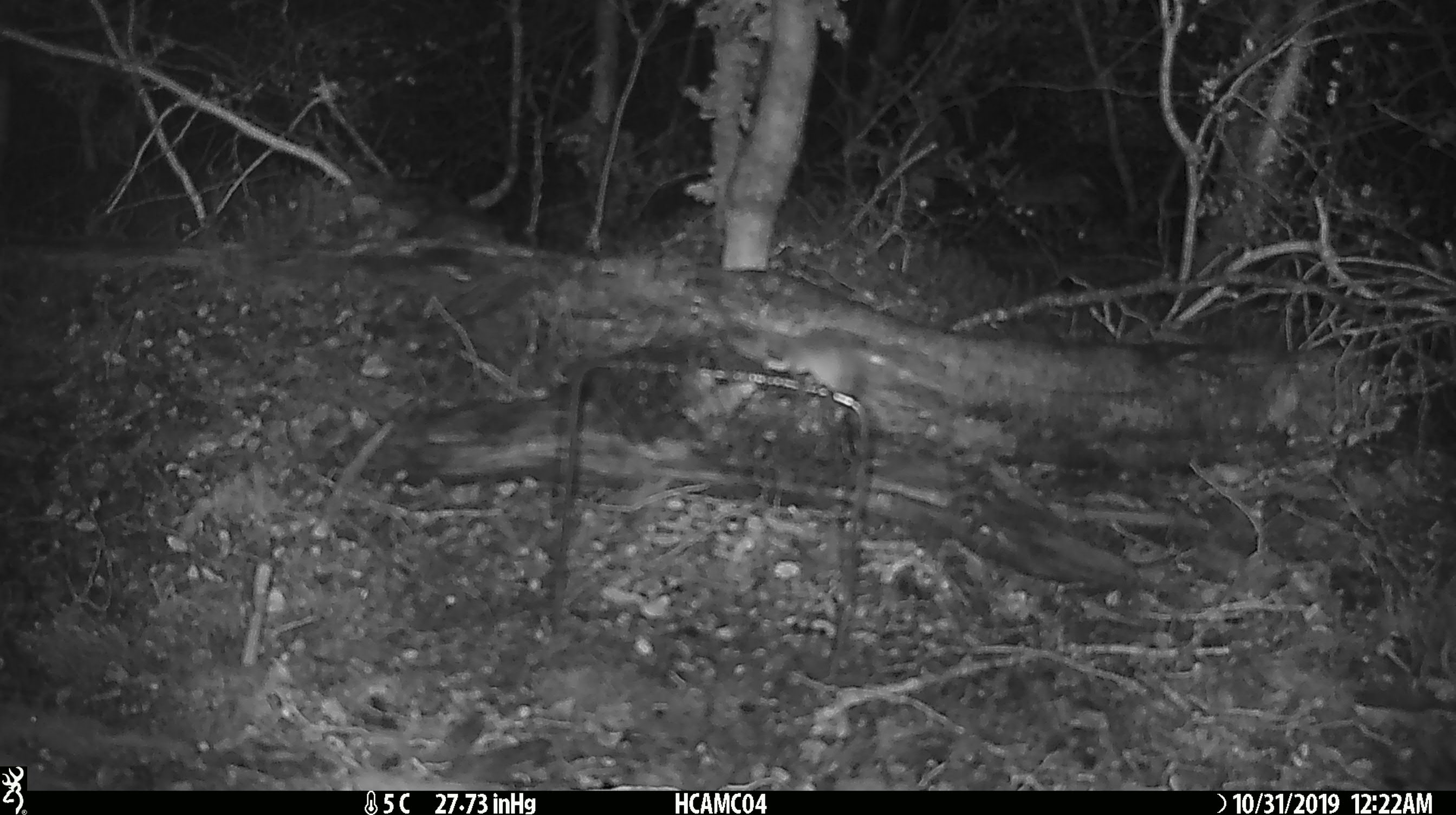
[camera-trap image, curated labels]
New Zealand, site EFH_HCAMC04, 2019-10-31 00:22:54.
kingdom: Animalia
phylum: Chordata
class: Mammalia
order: Rodentia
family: Muridae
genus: Mus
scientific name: Mus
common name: mouse